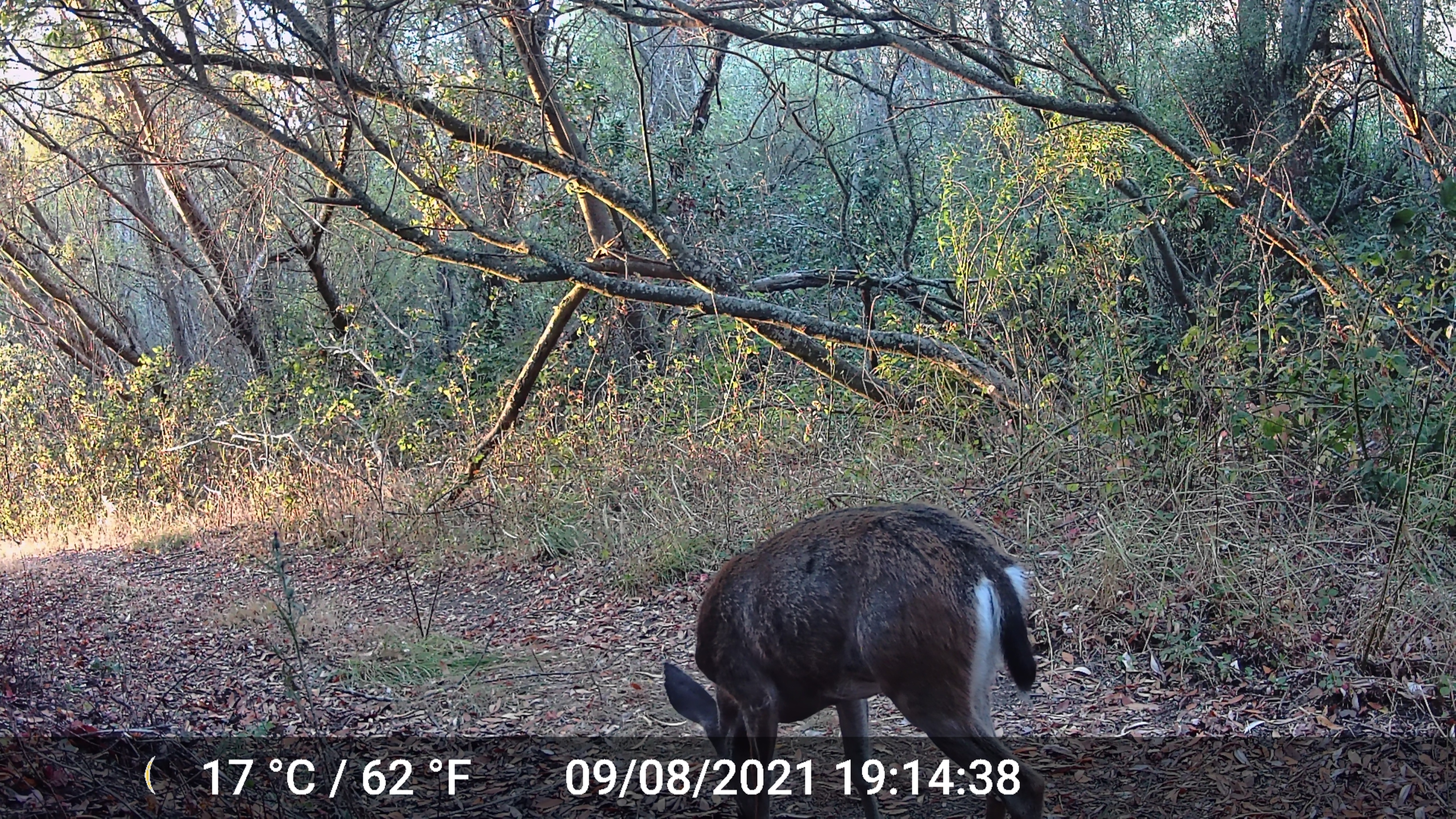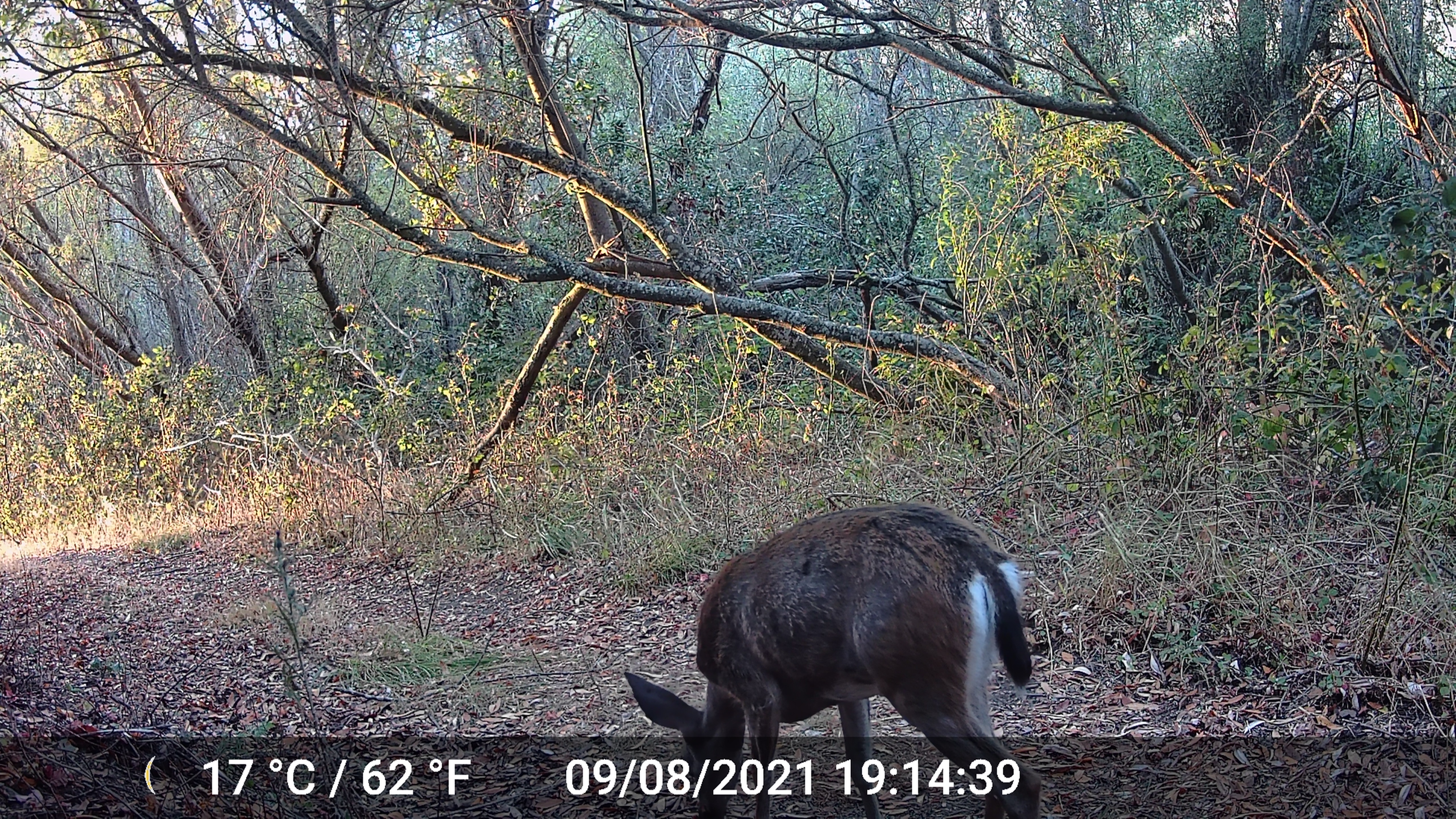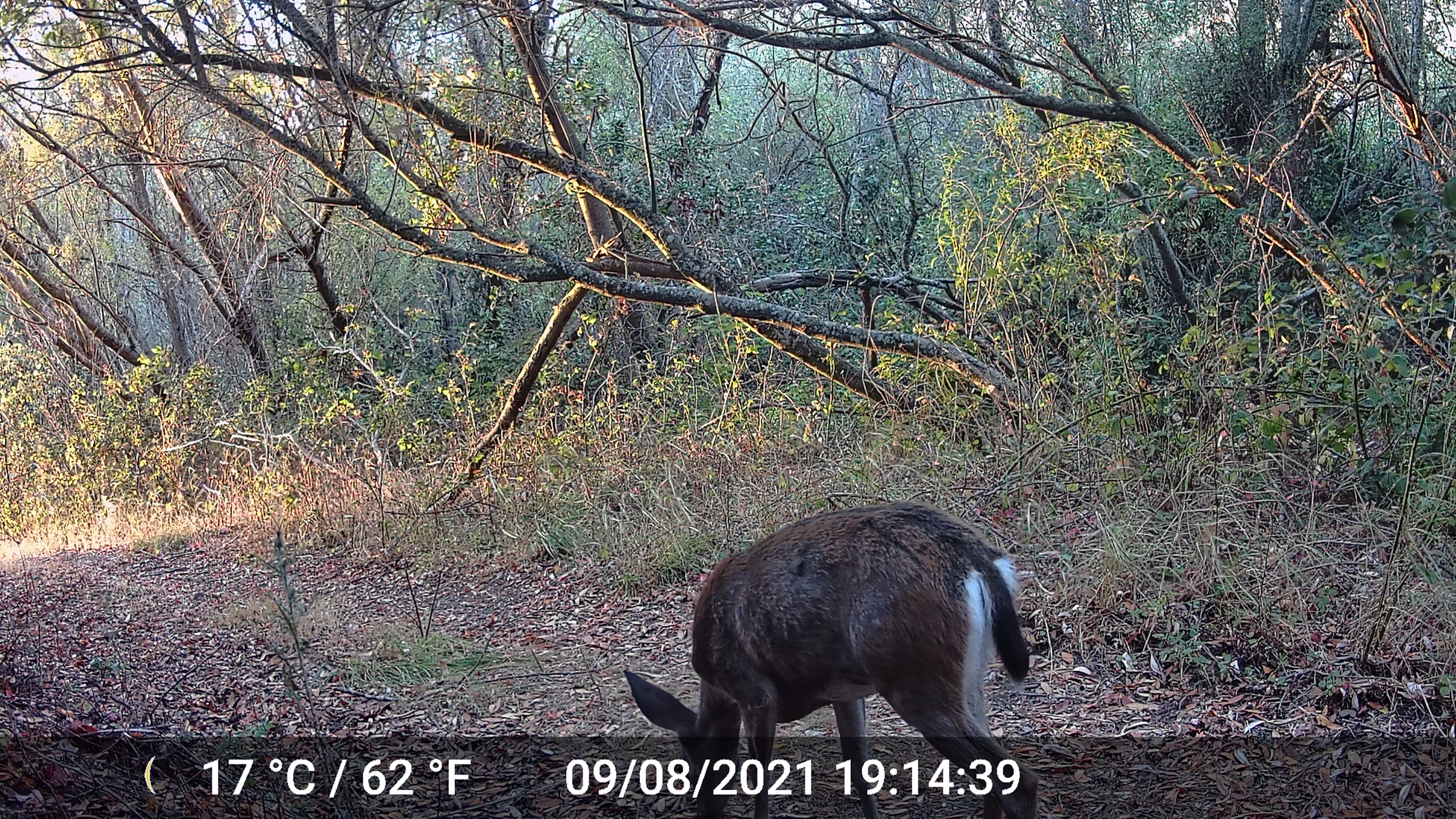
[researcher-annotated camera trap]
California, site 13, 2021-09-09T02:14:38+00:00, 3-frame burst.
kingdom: Animalia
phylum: Chordata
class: Mammalia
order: Artiodactyla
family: Cervidae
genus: Odocoileus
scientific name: Odocoileus hemionus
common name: mule deer